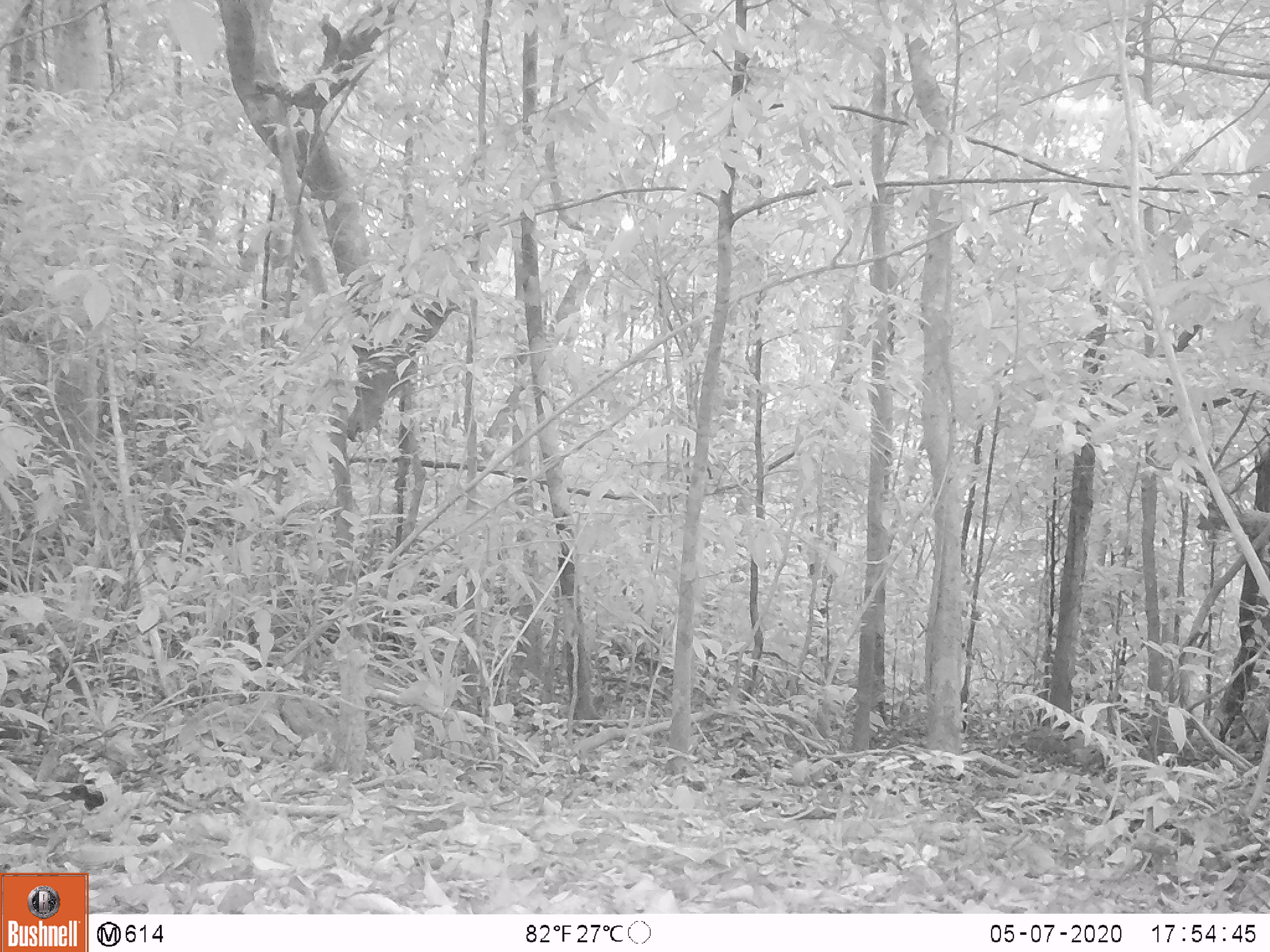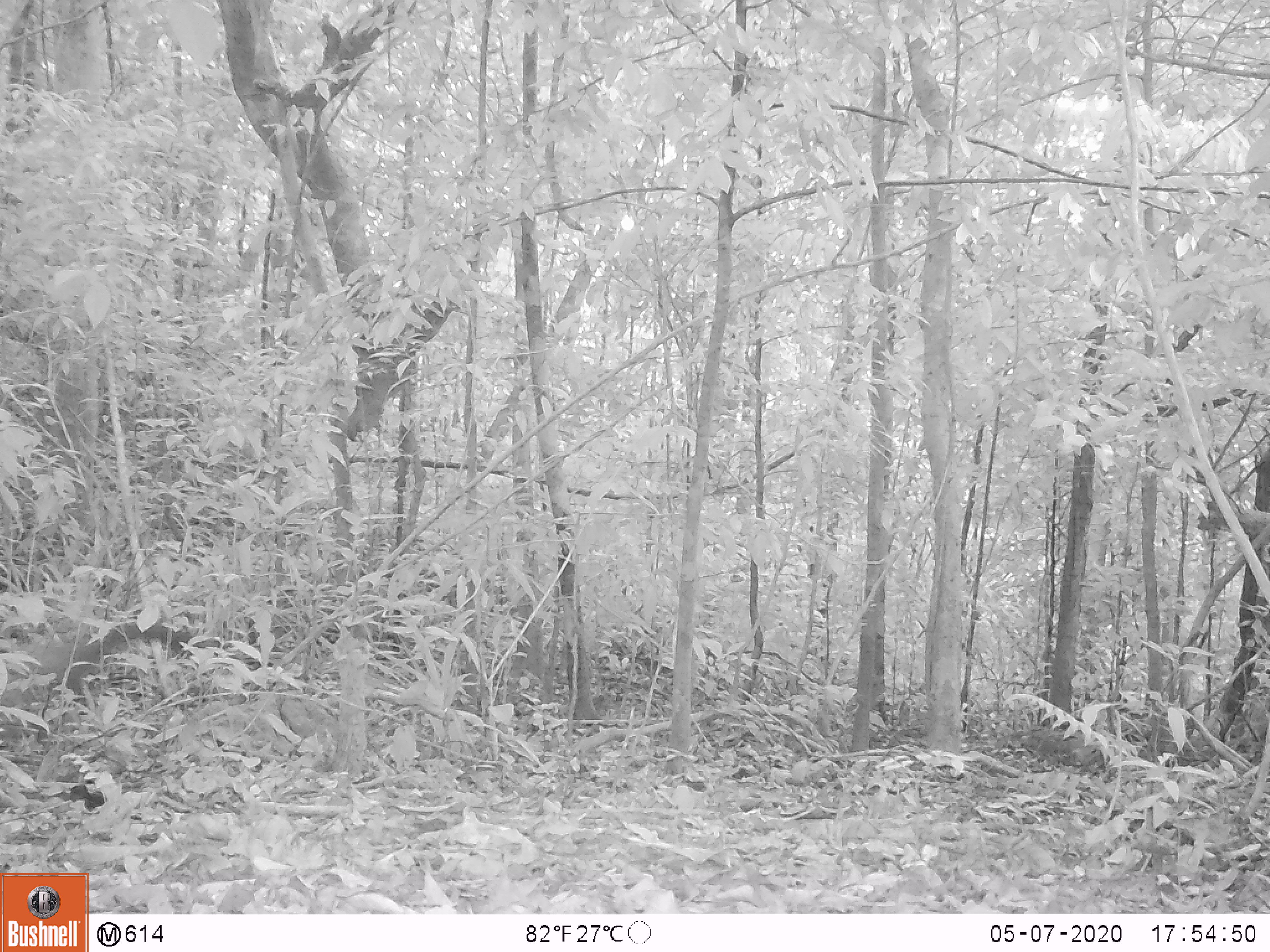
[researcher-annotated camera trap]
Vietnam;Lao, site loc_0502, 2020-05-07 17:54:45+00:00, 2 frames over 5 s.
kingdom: Animalia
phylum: Chordata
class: Mammalia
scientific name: Mammalia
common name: mammal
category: unidentified small mammal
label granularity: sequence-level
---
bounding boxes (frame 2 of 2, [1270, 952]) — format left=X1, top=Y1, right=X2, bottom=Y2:
unidentified small mammal: left=0, top=618, right=188, bottom=753